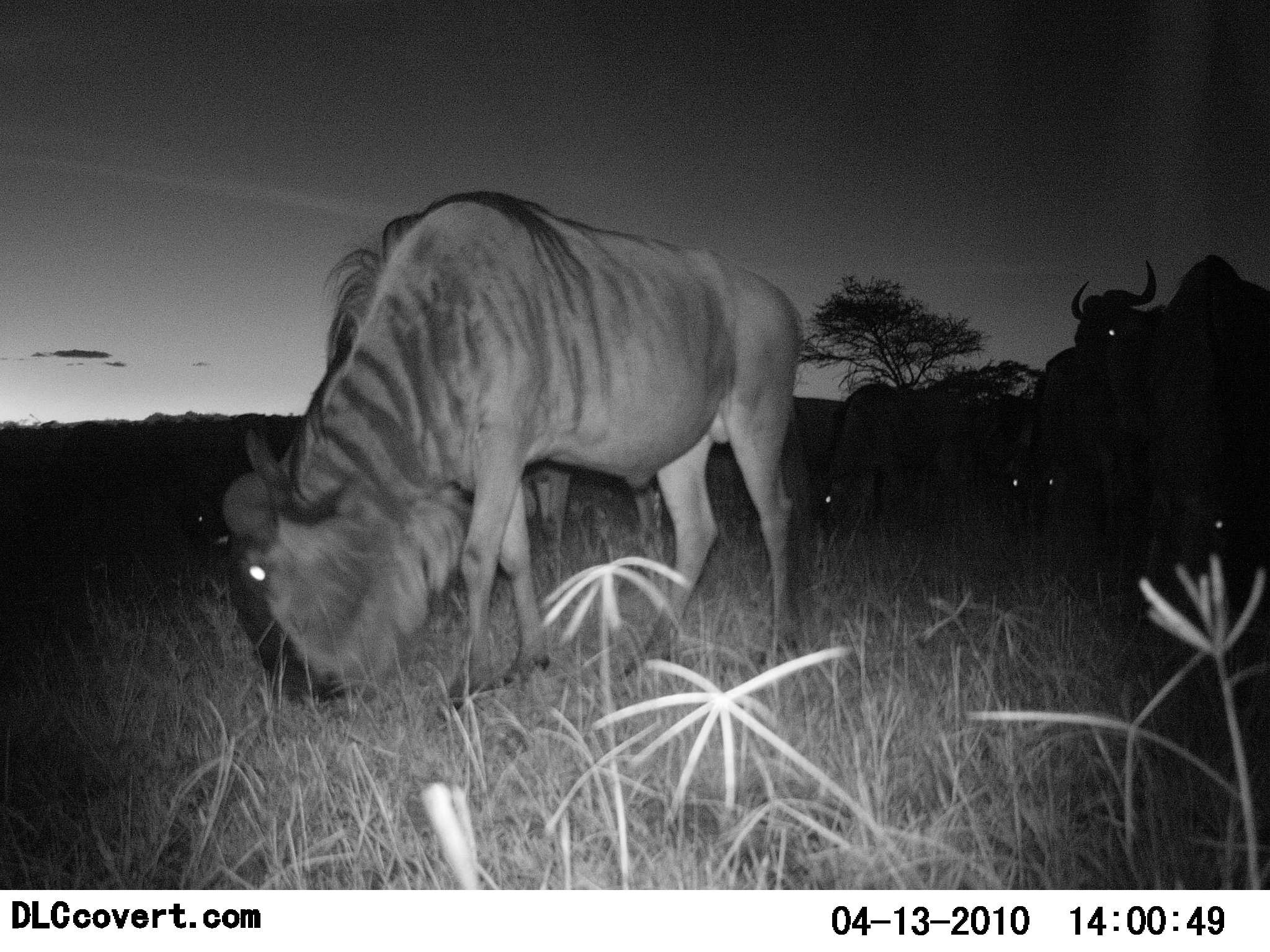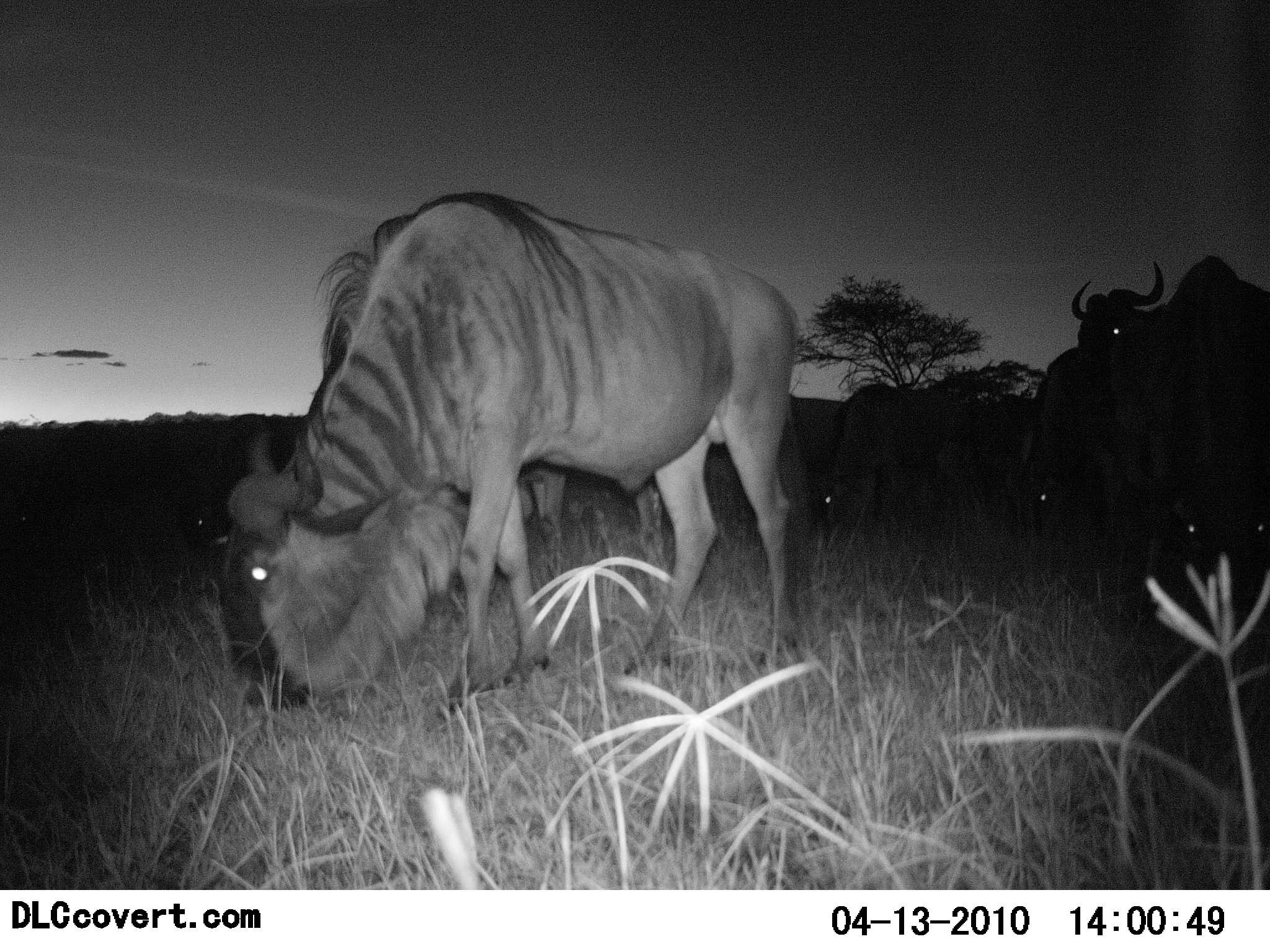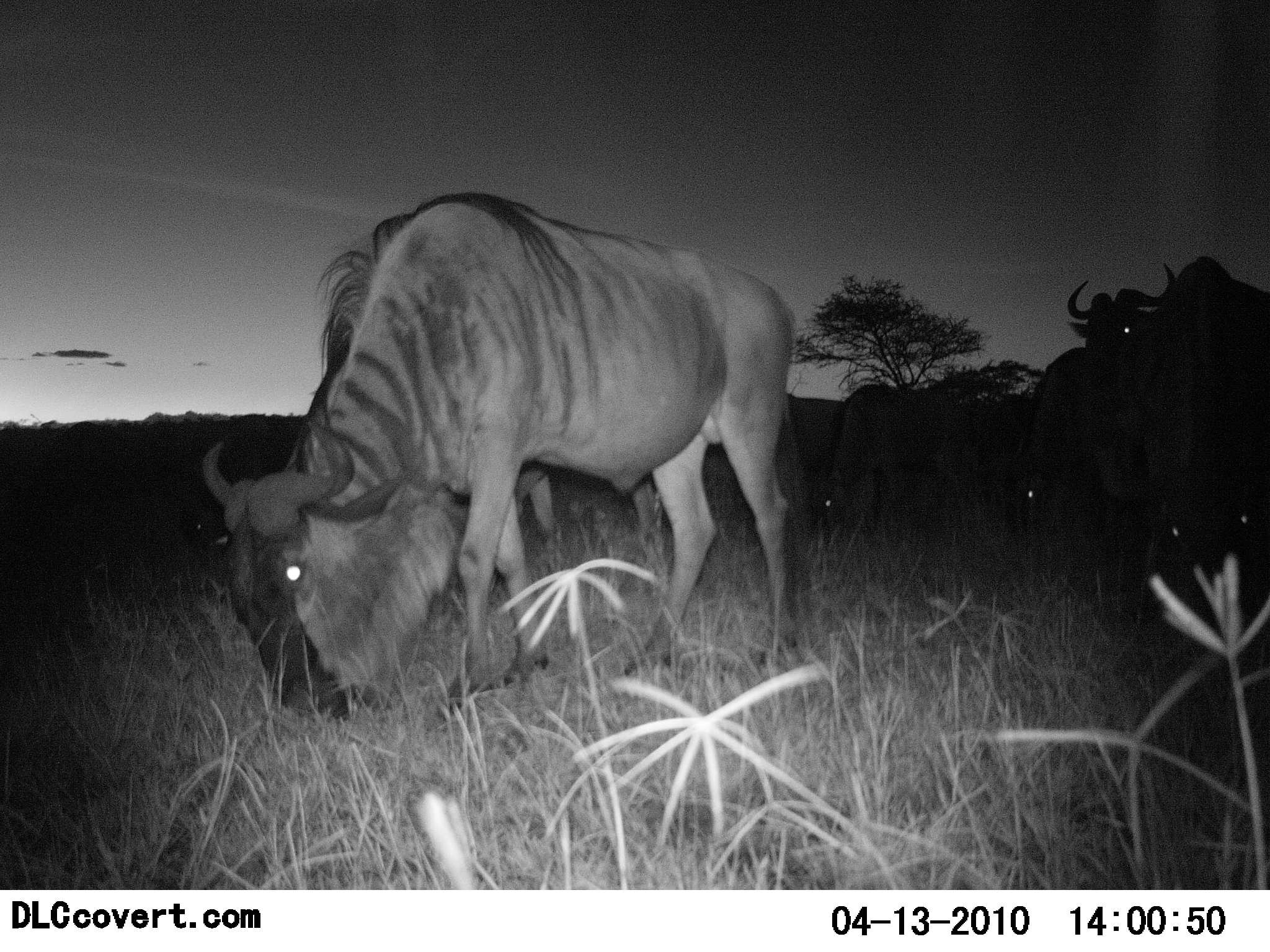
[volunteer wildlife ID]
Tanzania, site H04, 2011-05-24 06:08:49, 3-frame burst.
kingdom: Animalia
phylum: Chordata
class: Mammalia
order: Artiodactyla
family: Bovidae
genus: Connochaetes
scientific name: Connochaetes taurinus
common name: blue wildebeest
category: wildebeest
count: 6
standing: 50%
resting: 8%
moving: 0%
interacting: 0%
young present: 0%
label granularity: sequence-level